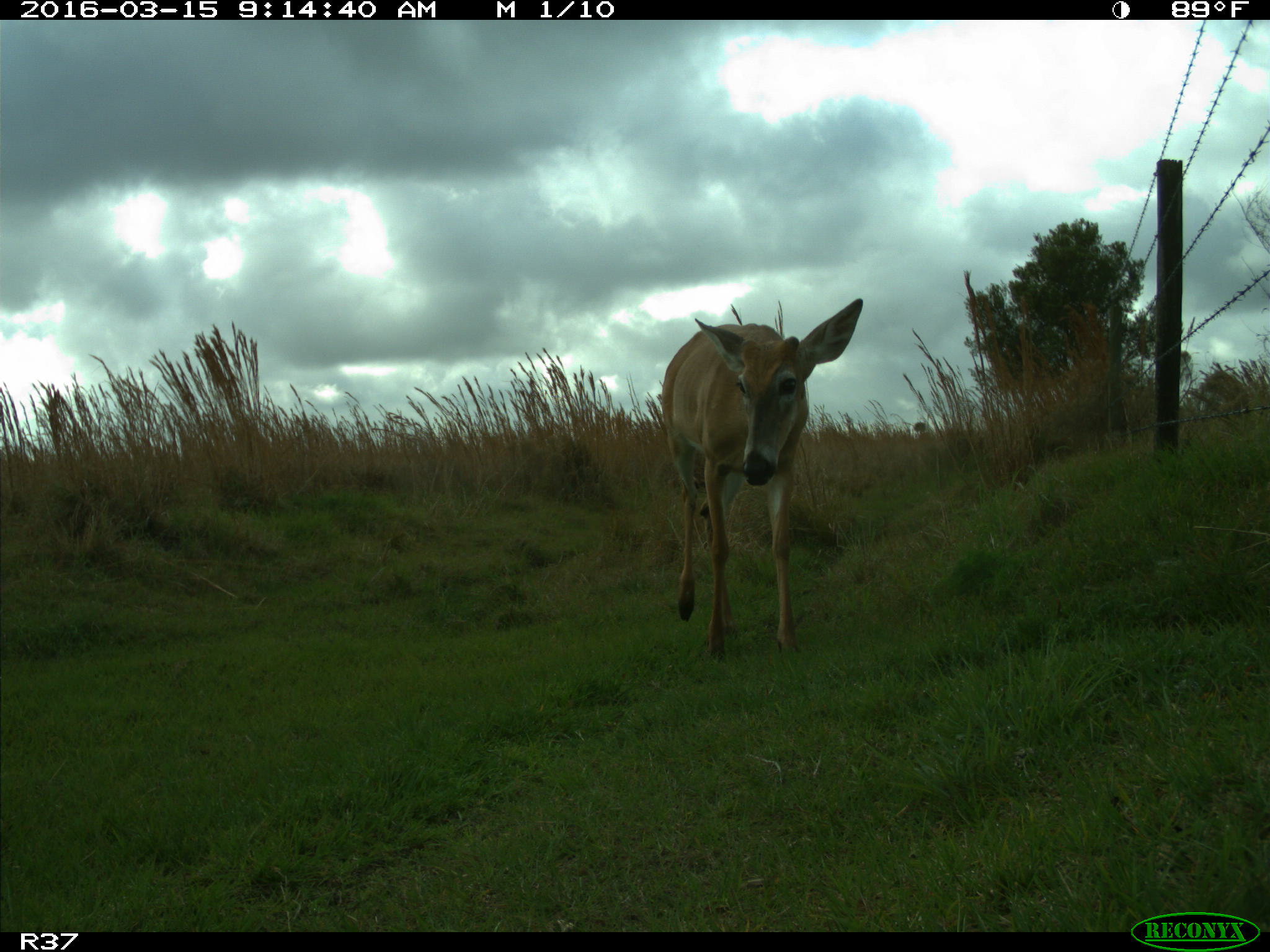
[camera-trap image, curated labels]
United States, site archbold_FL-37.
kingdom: Animalia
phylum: Chordata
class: Mammalia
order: Artiodactyla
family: Cervidae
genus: Odocoileus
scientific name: Odocoileus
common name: deer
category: unidentified deer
Unidentified deer (deer) (Odocoileus).